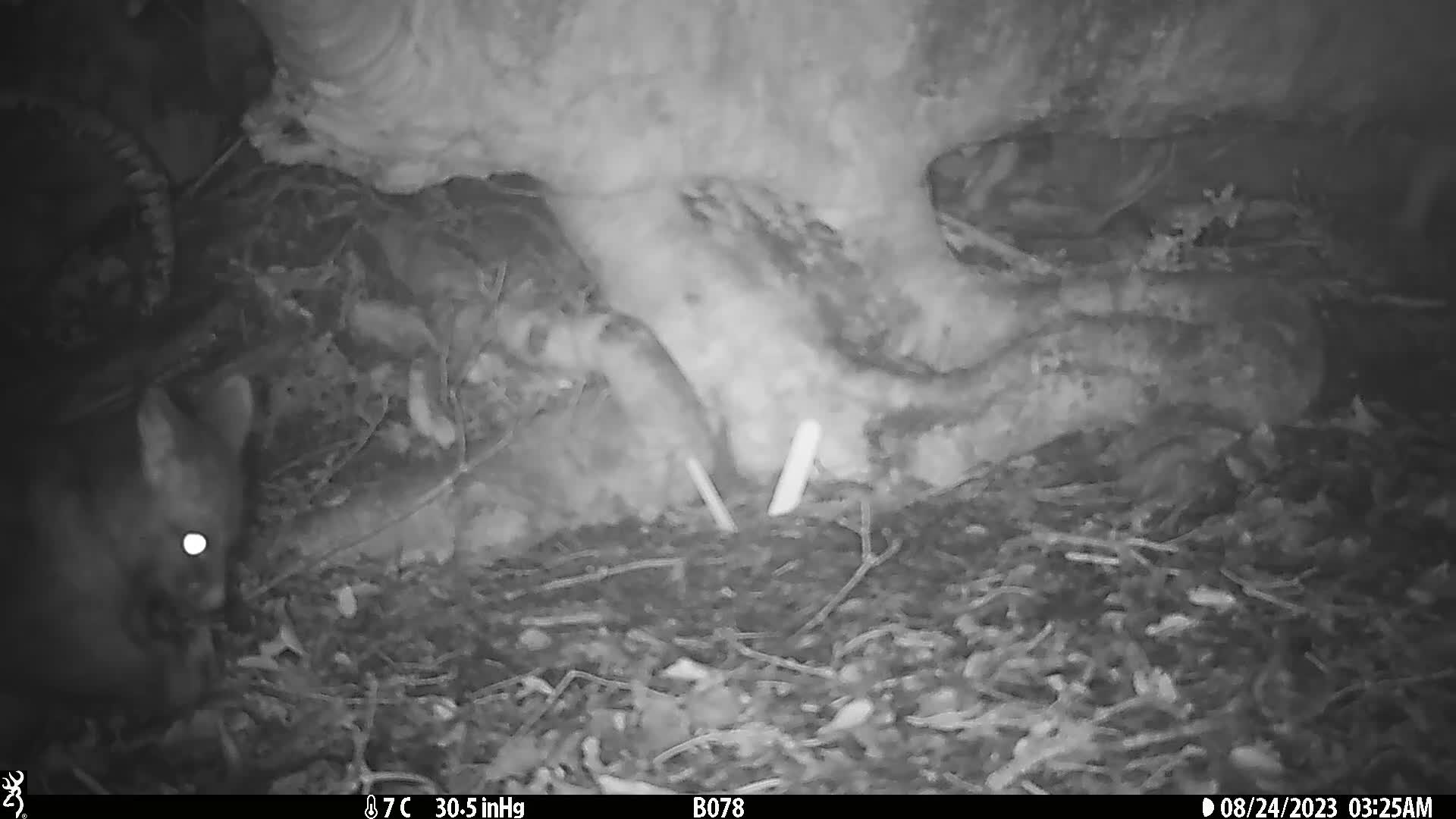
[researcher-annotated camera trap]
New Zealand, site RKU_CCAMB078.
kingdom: Animalia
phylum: Chordata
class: Mammalia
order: Diprotodontia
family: Phalangeridae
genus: Trichosurus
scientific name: Trichosurus vulpecula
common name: common brushtail possum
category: possum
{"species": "possum (common brushtail possum) (Trichosurus vulpecula)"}